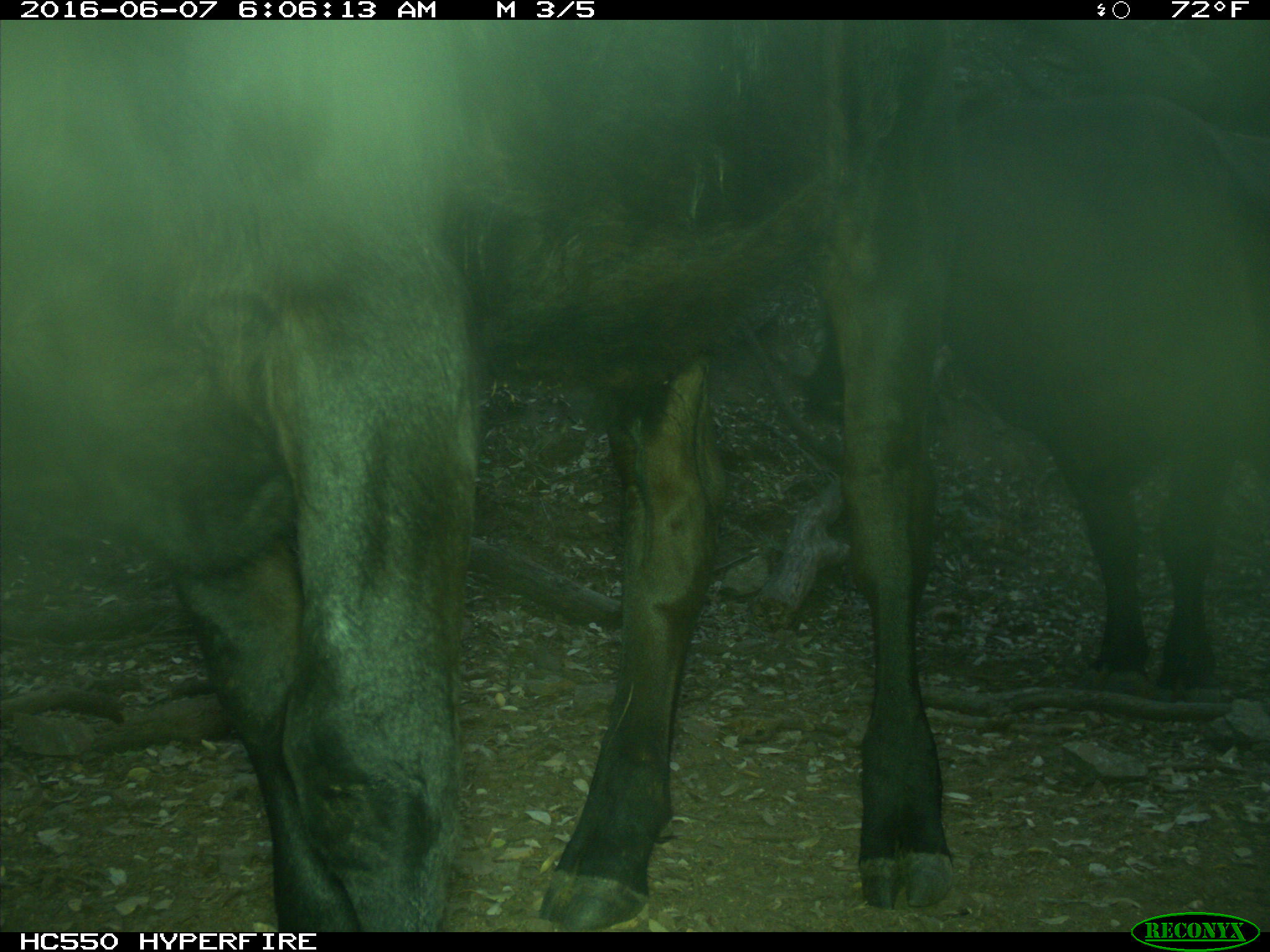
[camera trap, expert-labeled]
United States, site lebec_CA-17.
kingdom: Animalia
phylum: Chordata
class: Mammalia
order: Artiodactyla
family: Bovidae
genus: Bos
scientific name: Bos taurus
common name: domestic cow